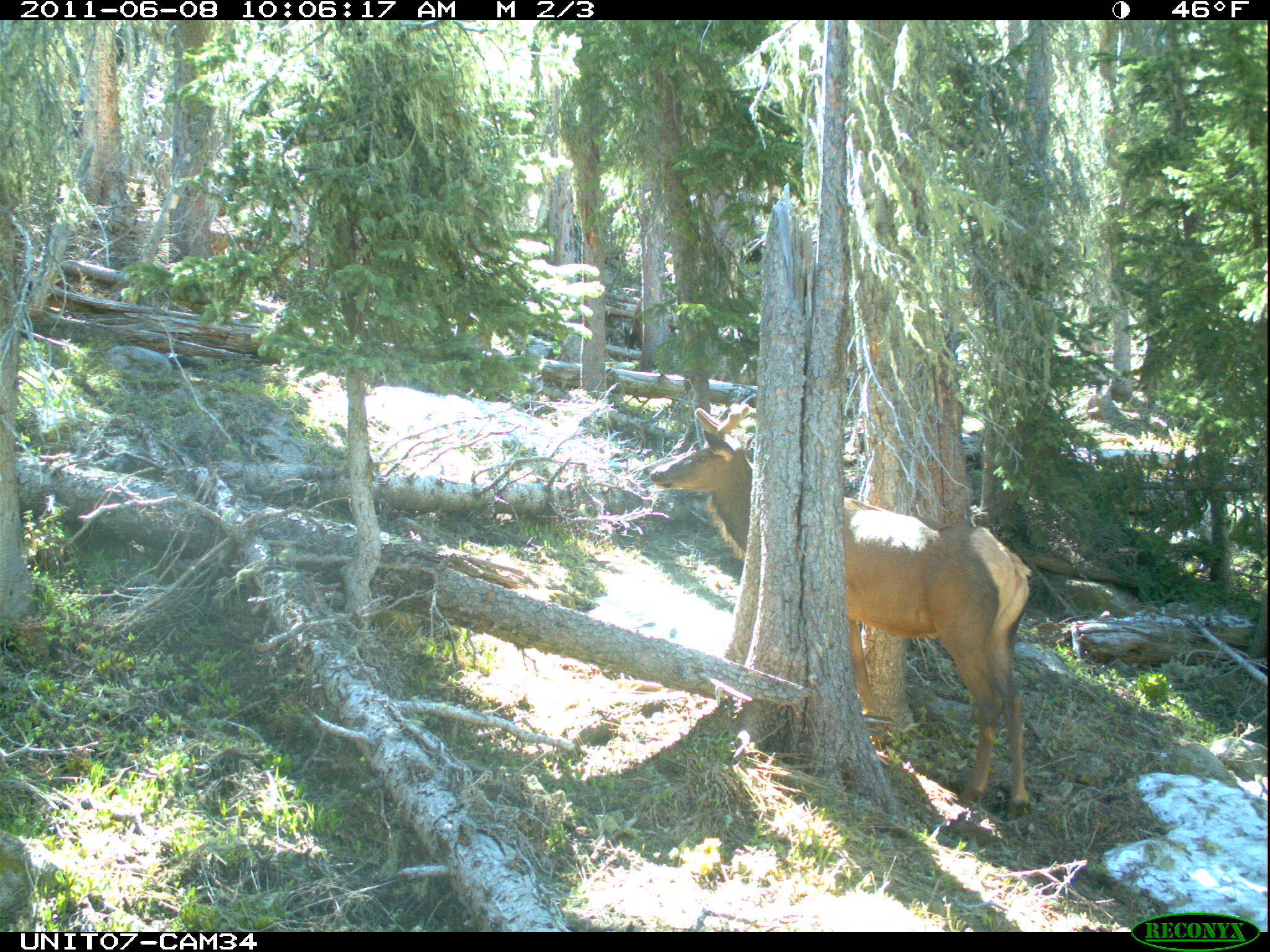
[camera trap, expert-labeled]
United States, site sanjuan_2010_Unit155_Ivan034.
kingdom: Animalia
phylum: Chordata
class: Mammalia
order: Artiodactyla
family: Cervidae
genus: Cervus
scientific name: Cervus elaphus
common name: red deer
Cervus elaphus (red deer).